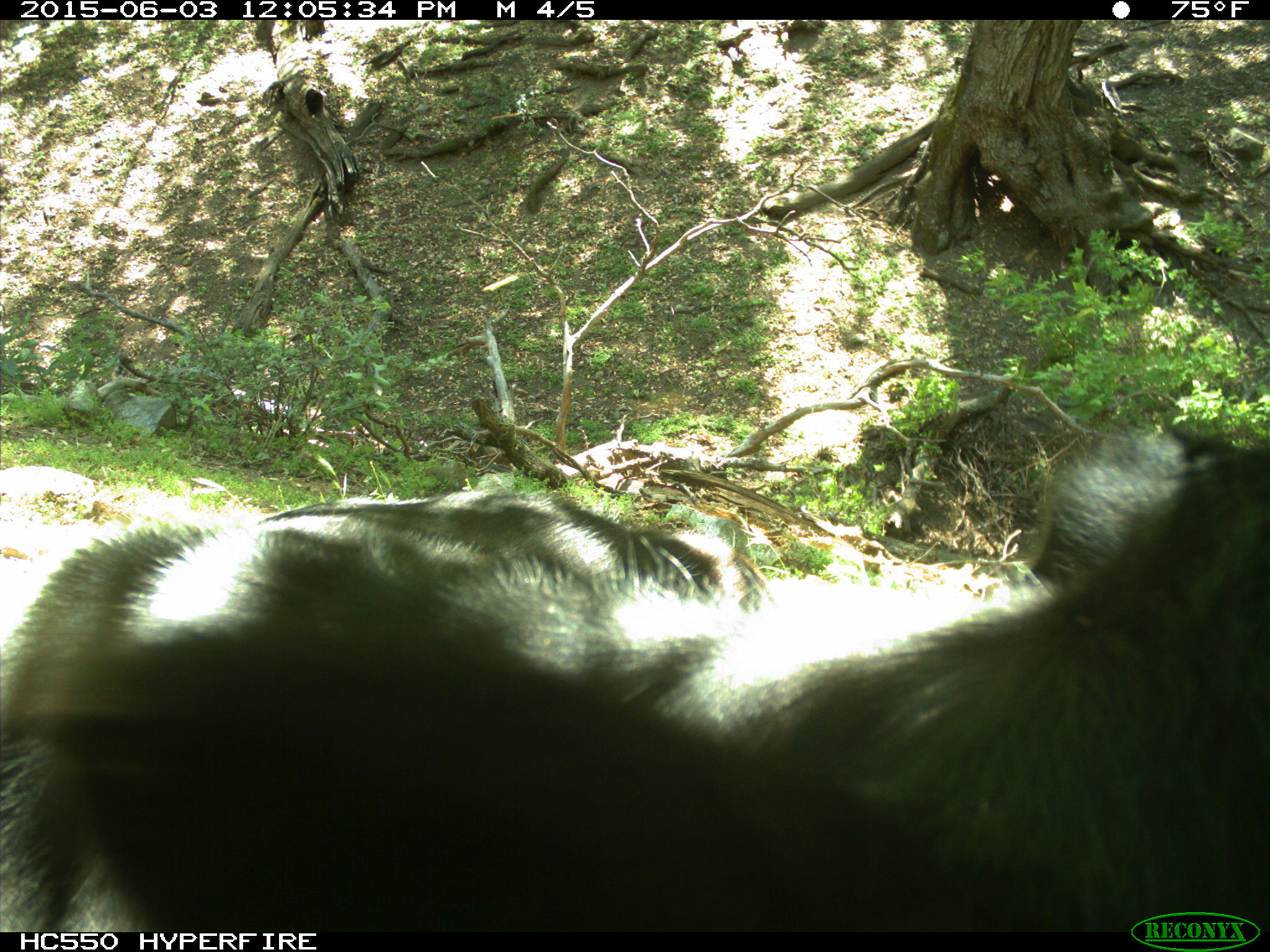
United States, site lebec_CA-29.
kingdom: Animalia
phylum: Chordata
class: Mammalia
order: Artiodactyla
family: Bovidae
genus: Bos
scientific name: Bos taurus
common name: domestic cow